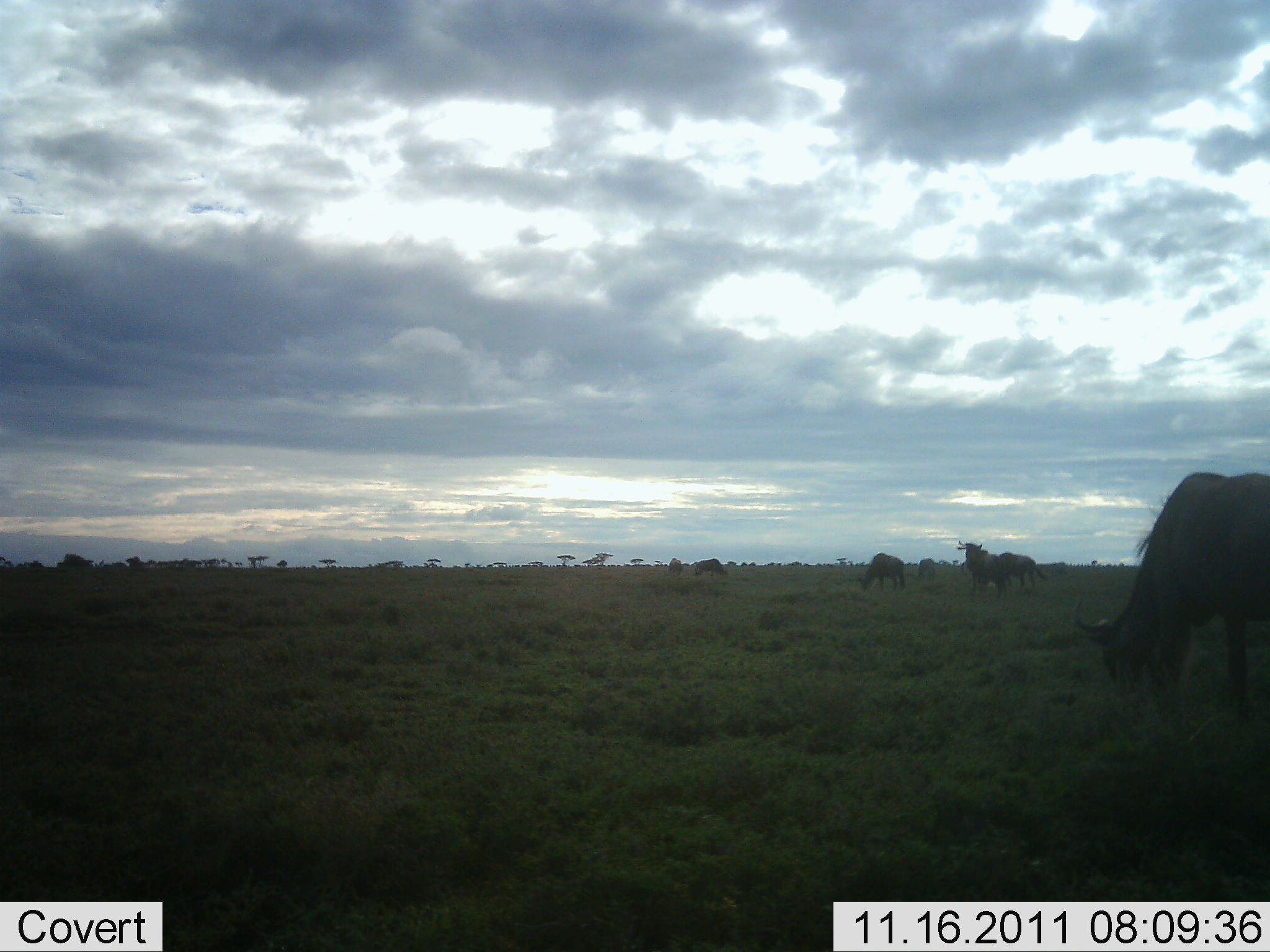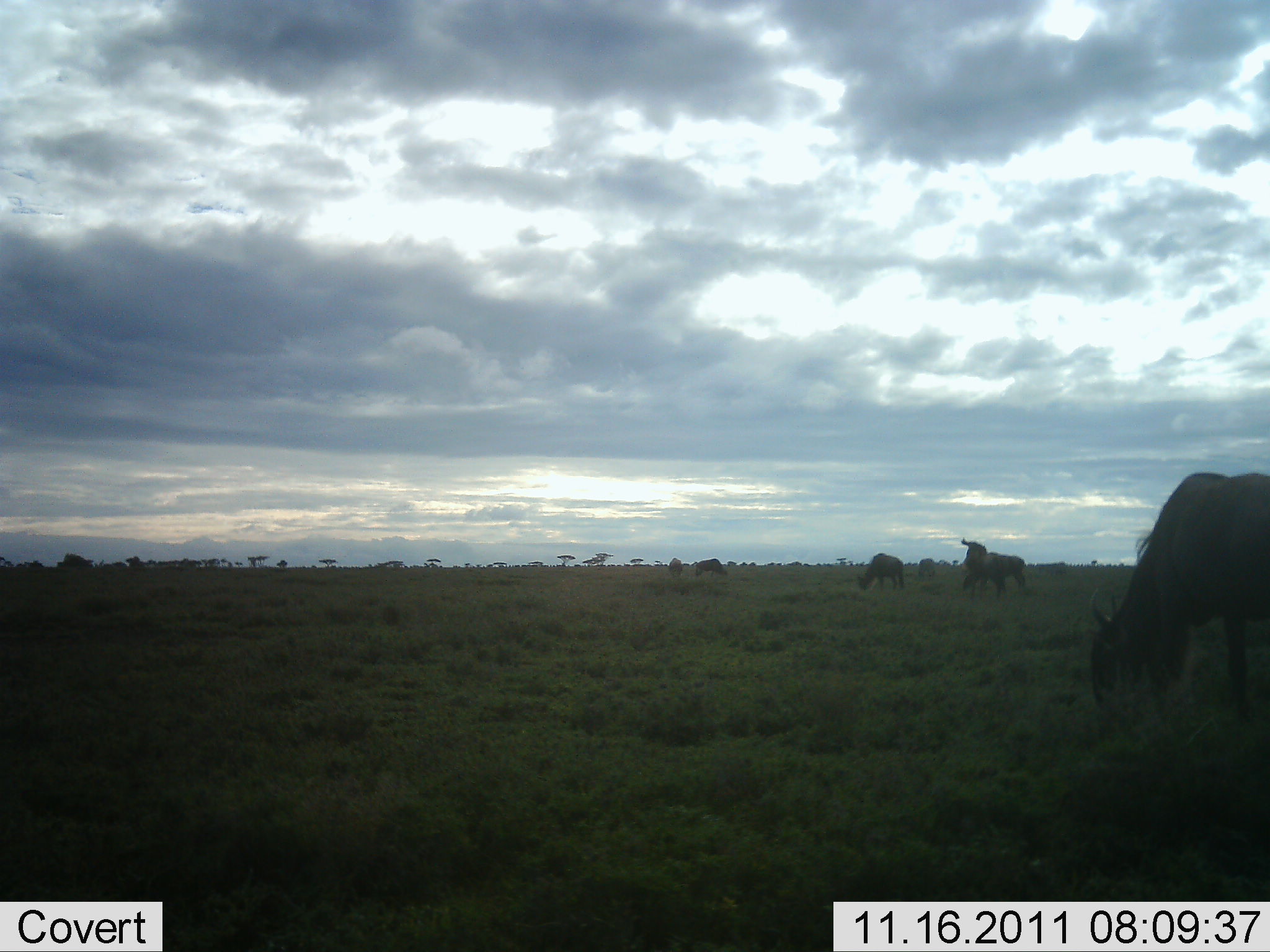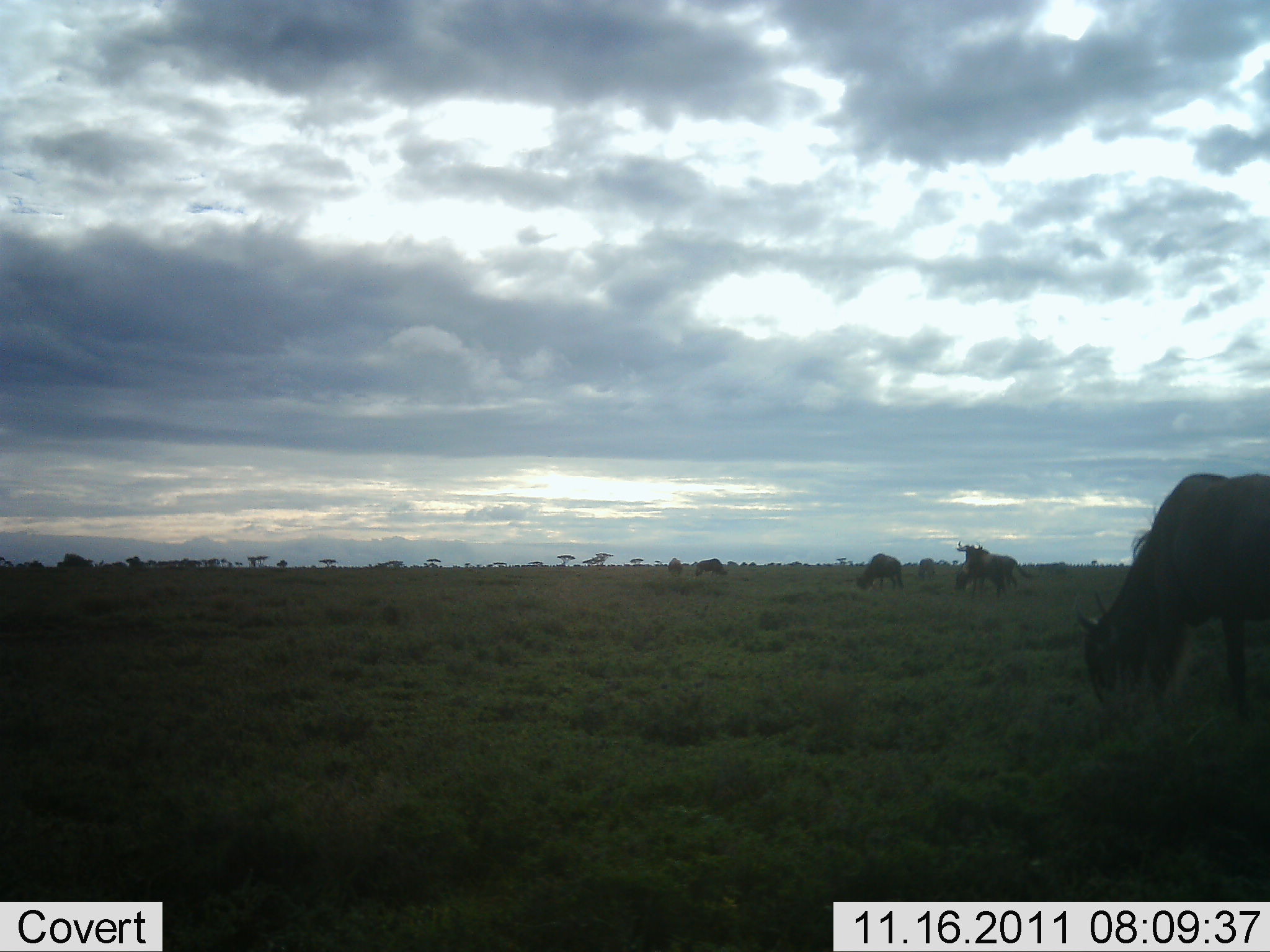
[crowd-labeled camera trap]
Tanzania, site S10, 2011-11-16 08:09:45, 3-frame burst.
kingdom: Animalia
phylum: Chordata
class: Mammalia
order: Artiodactyla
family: Bovidae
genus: Connochaetes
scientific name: Connochaetes taurinus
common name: blue wildebeest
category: wildebeest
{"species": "wildebeest (blue wildebeest) (Connochaetes taurinus)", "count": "6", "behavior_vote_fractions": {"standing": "82%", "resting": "0%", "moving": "9%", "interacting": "0%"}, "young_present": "0%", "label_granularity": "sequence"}